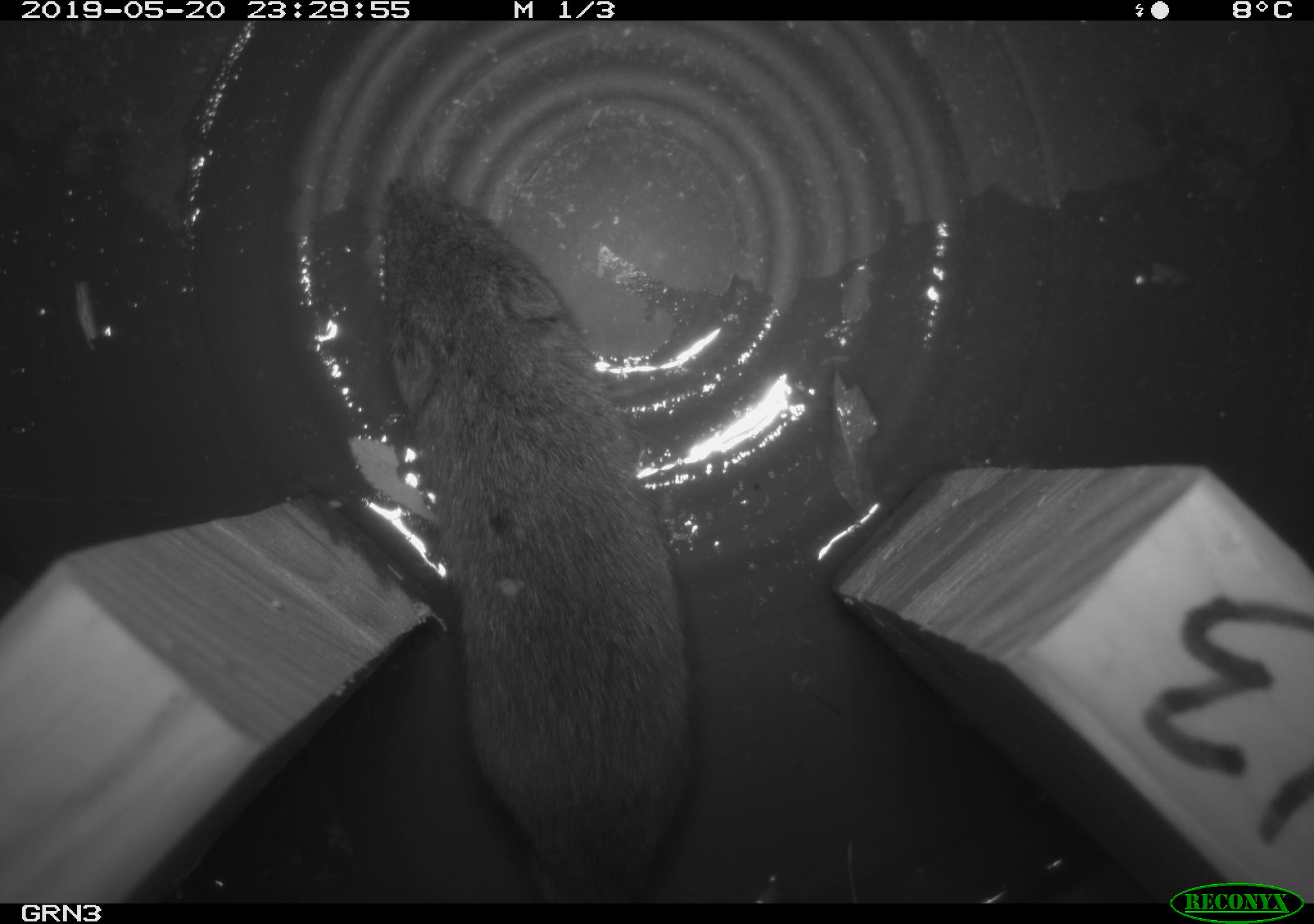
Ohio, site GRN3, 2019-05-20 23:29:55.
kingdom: Animalia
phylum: Chordata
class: Mammalia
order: Rodentia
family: Cricetidae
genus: Microtus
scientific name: Microtus pennsylvanicus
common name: meadow vole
Meadow vole (Microtus pennsylvanicus).